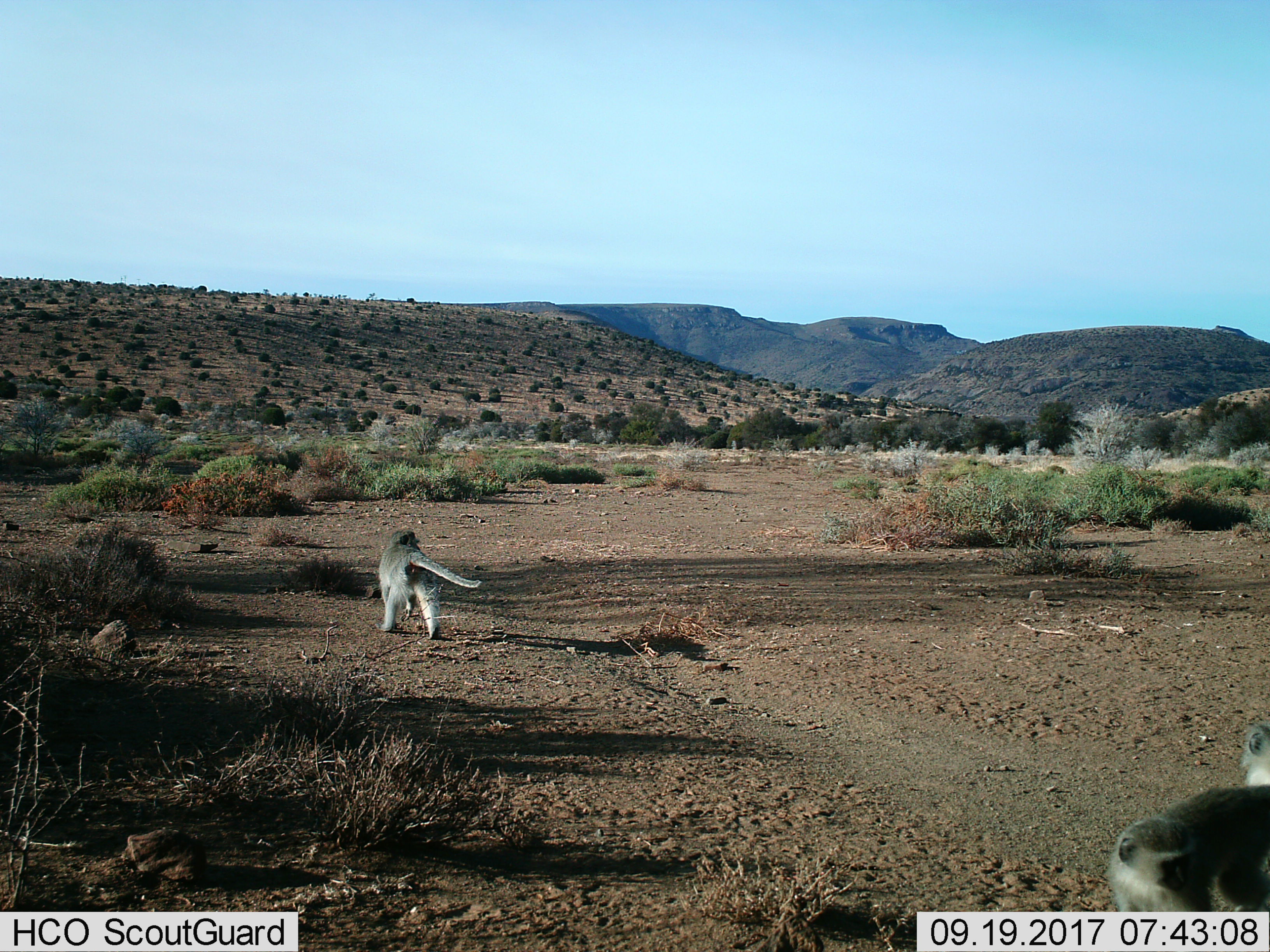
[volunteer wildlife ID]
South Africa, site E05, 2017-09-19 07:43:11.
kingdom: Animalia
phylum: Chordata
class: Mammalia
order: Primates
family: Cercopithecidae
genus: Chlorocebus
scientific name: Chlorocebus pygerythrus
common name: vervet monkey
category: monkeyvervet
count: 3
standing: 33%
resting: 0%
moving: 89%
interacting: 0%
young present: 0%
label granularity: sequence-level